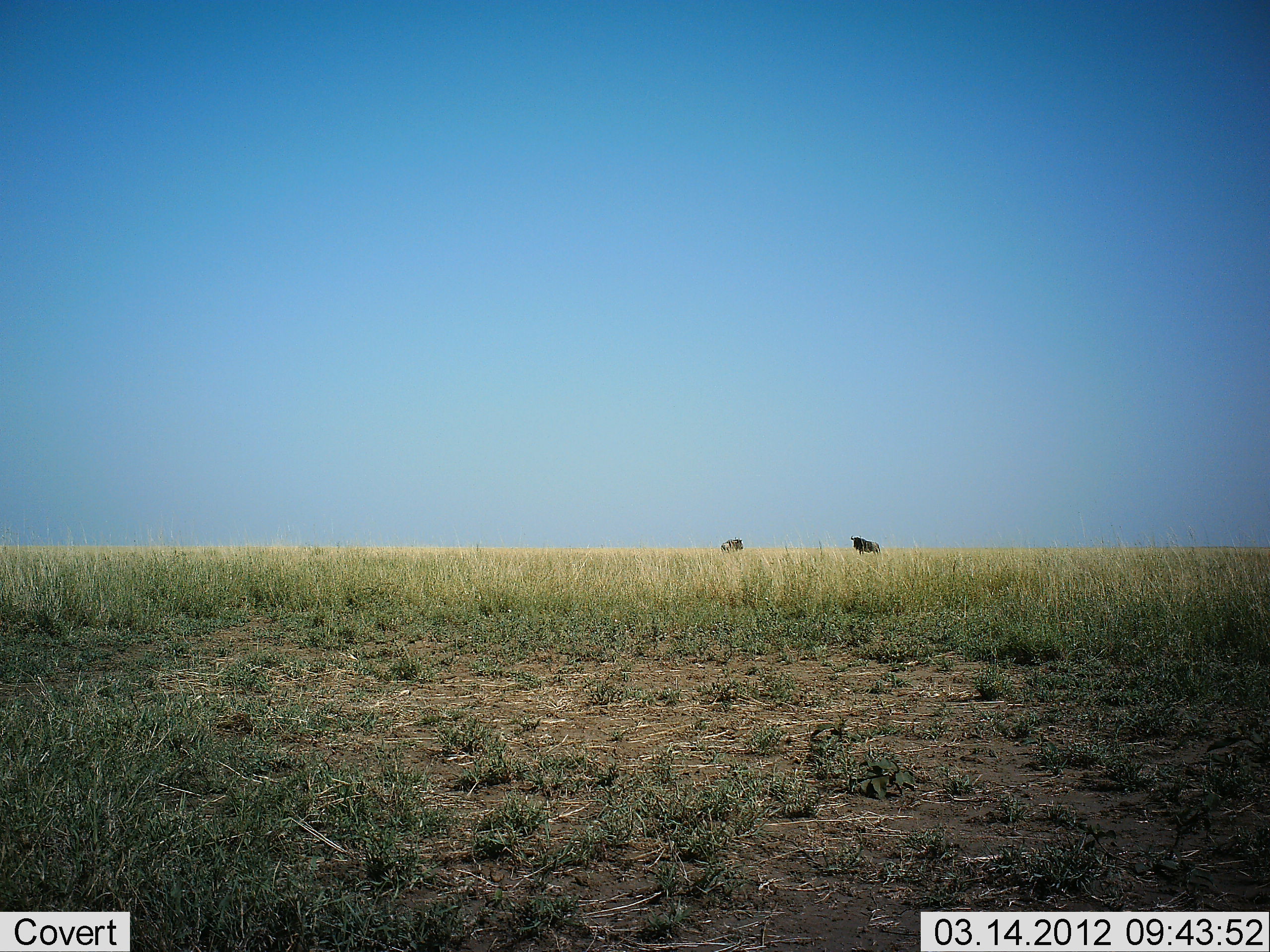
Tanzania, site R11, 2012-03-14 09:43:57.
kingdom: Animalia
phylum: Chordata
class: Mammalia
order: Artiodactyla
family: Bovidae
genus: Connochaetes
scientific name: Connochaetes taurinus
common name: blue wildebeest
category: wildebeest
Wildebeest (blue wildebeest) (Connochaetes taurinus), count 2. Behavior (volunteer vote fractions): standing 100%, resting 0%, moving 0%, interacting 0%. Young present (vote fraction): 0%. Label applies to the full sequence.